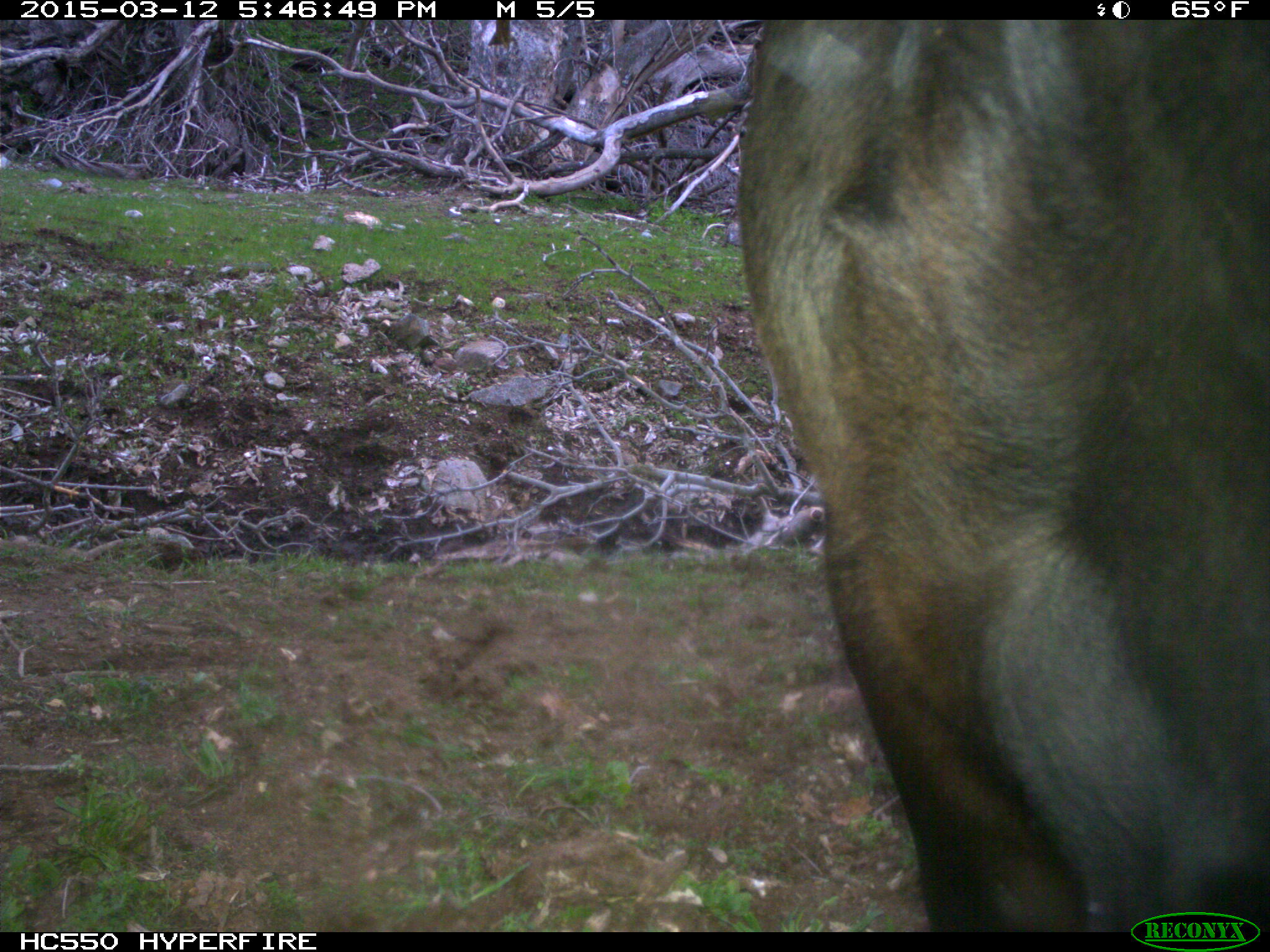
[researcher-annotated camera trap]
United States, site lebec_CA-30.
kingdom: Animalia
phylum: Chordata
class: Mammalia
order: Artiodactyla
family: Bovidae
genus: Bos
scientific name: Bos taurus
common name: domestic cow